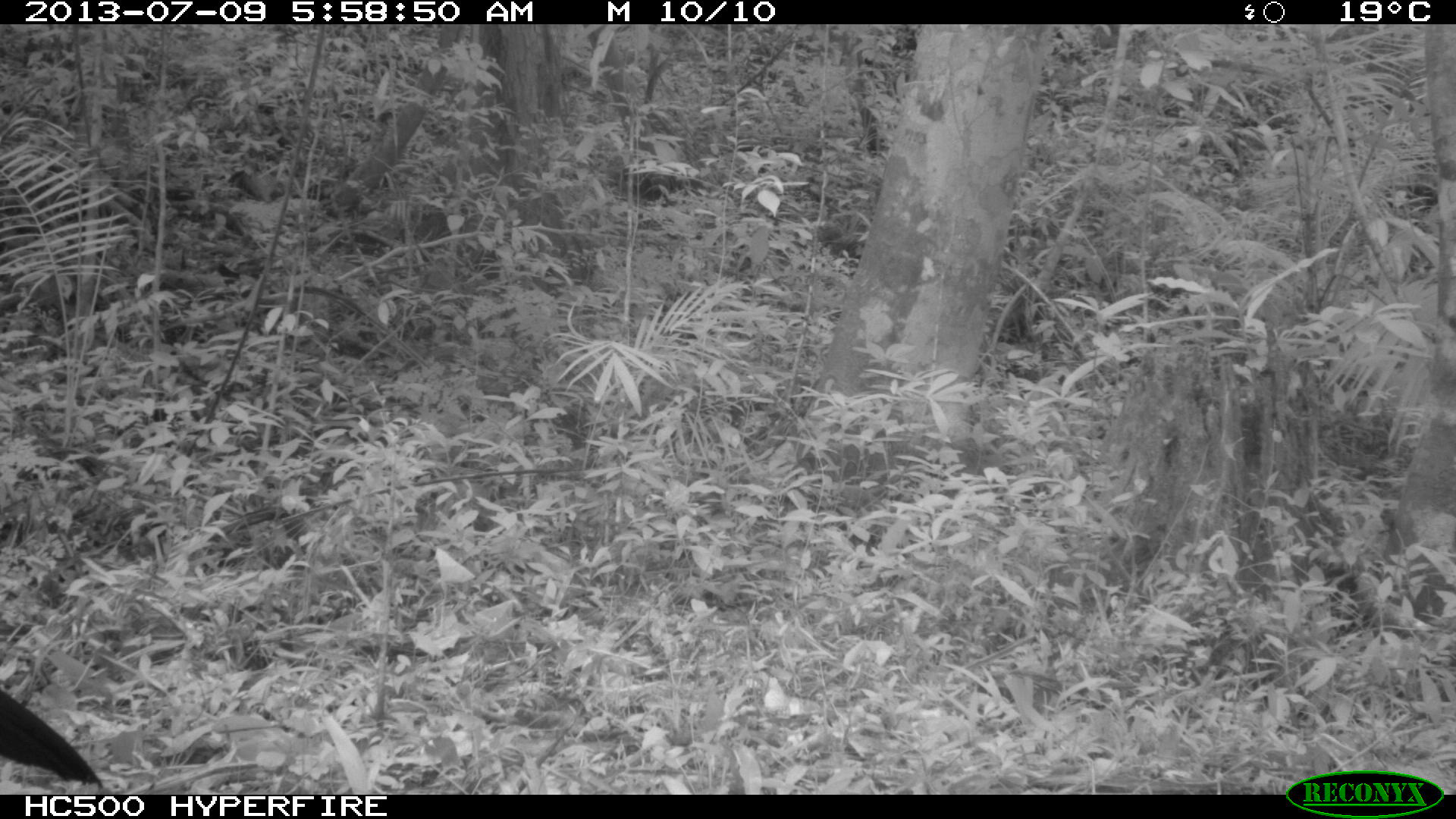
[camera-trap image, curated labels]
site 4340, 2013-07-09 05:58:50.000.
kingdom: Animalia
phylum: Chordata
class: Aves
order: Galliformes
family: Cracidae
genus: Crax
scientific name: Crax rubra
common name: great curassow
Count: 1.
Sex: male.